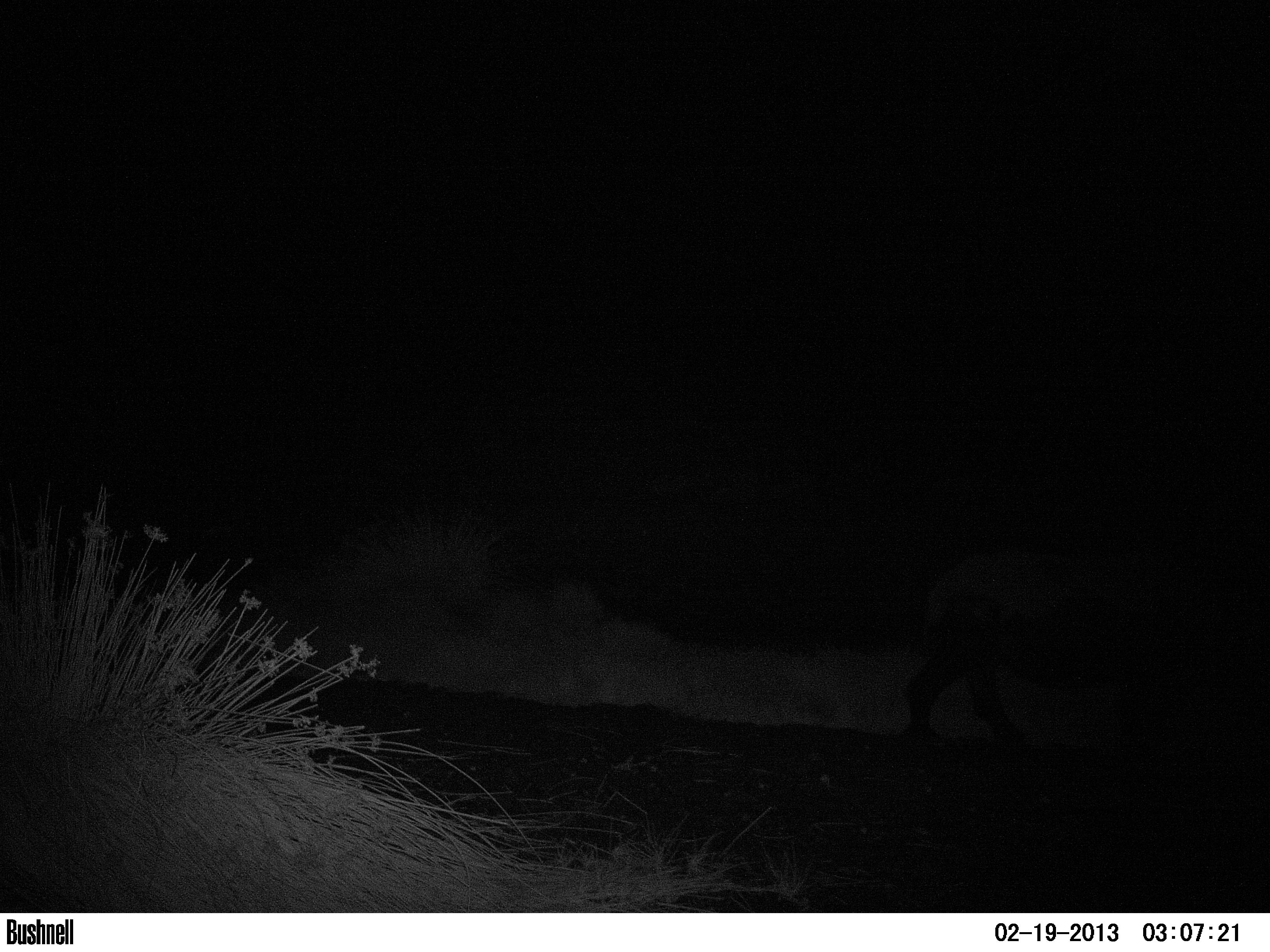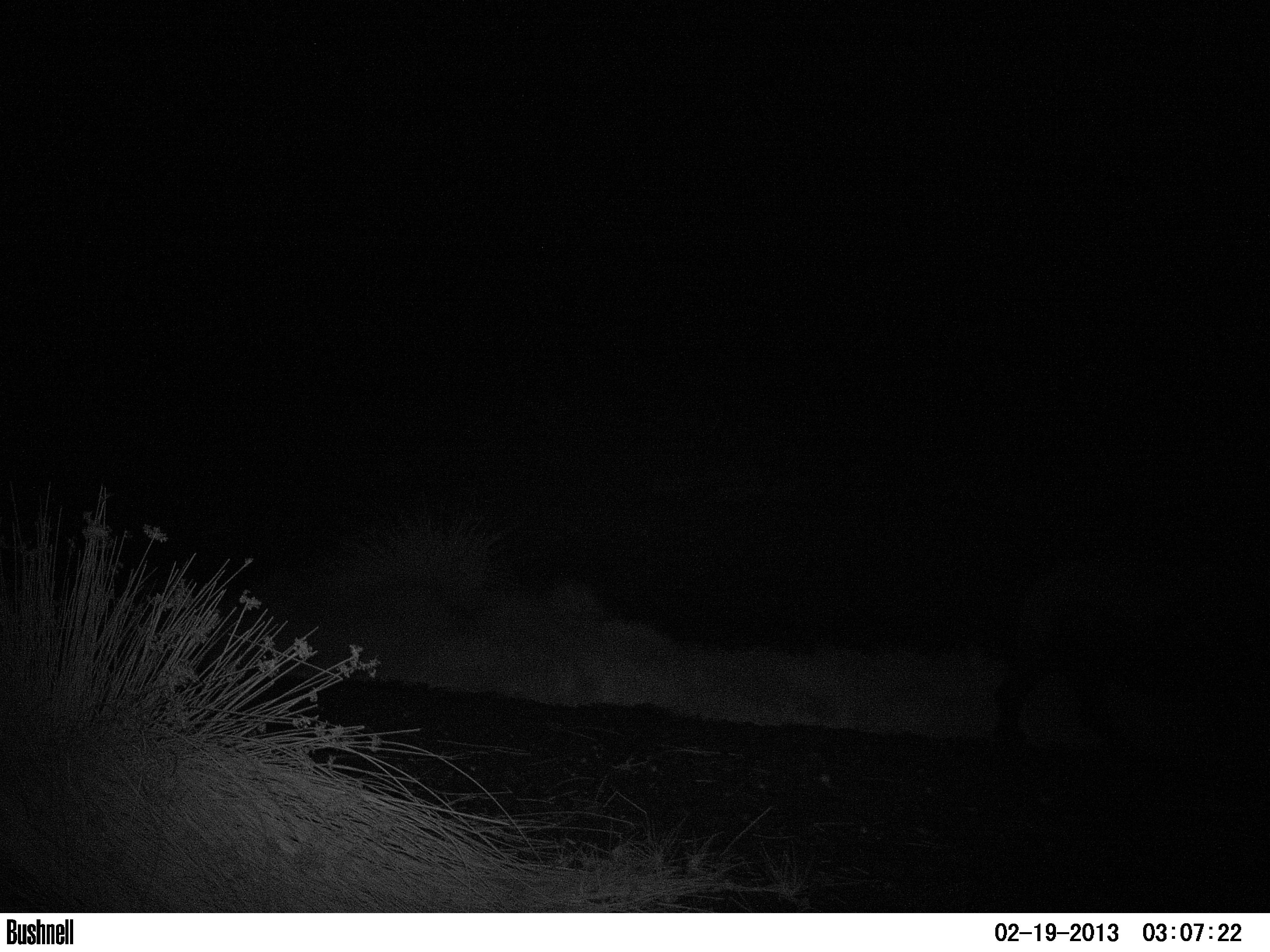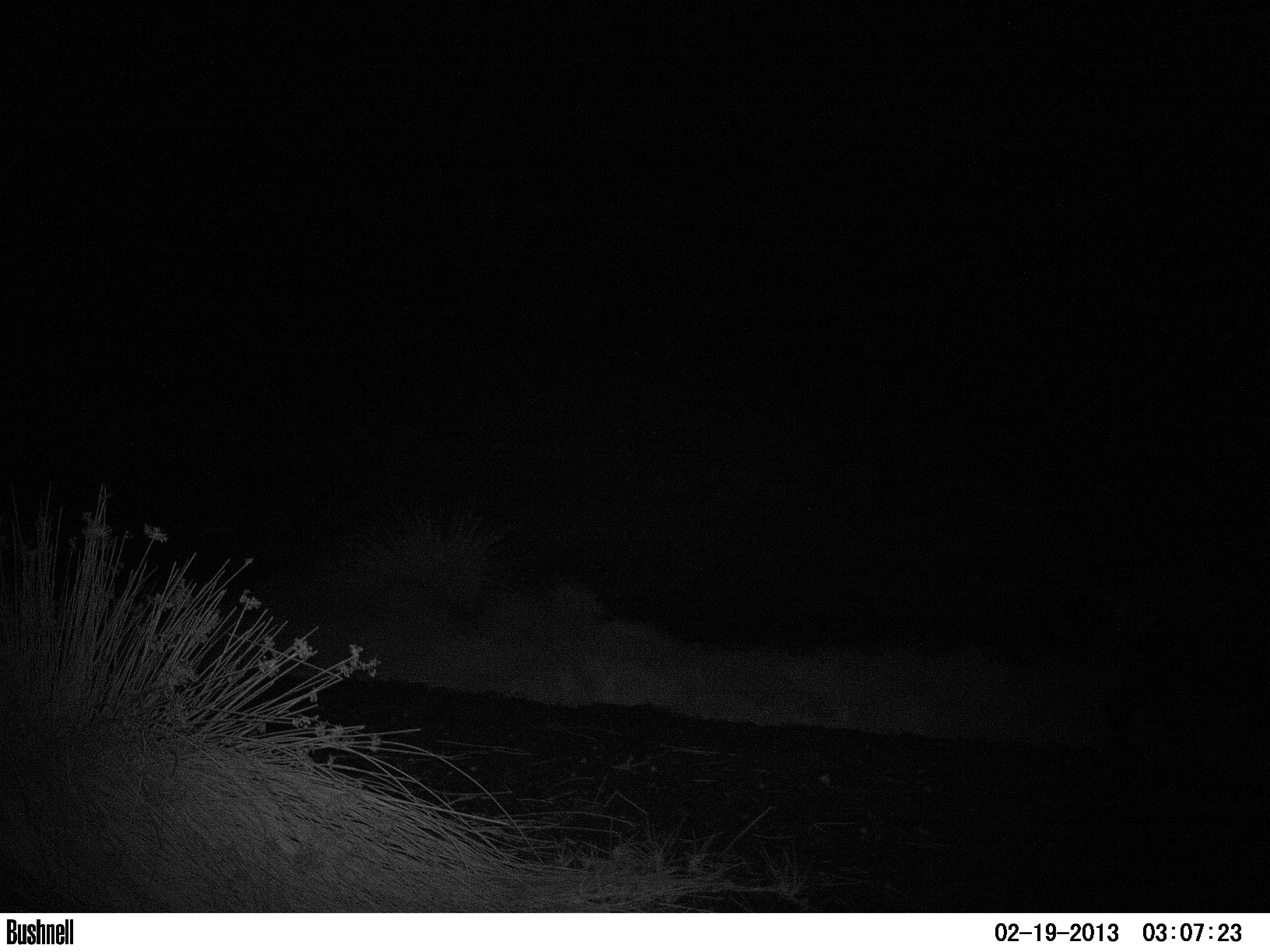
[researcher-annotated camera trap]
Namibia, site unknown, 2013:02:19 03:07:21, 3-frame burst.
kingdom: Animalia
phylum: Chordata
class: Mammalia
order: Perissodactyla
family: Rhinocerotidae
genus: Diceros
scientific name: Diceros bicornis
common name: black rhinoceros